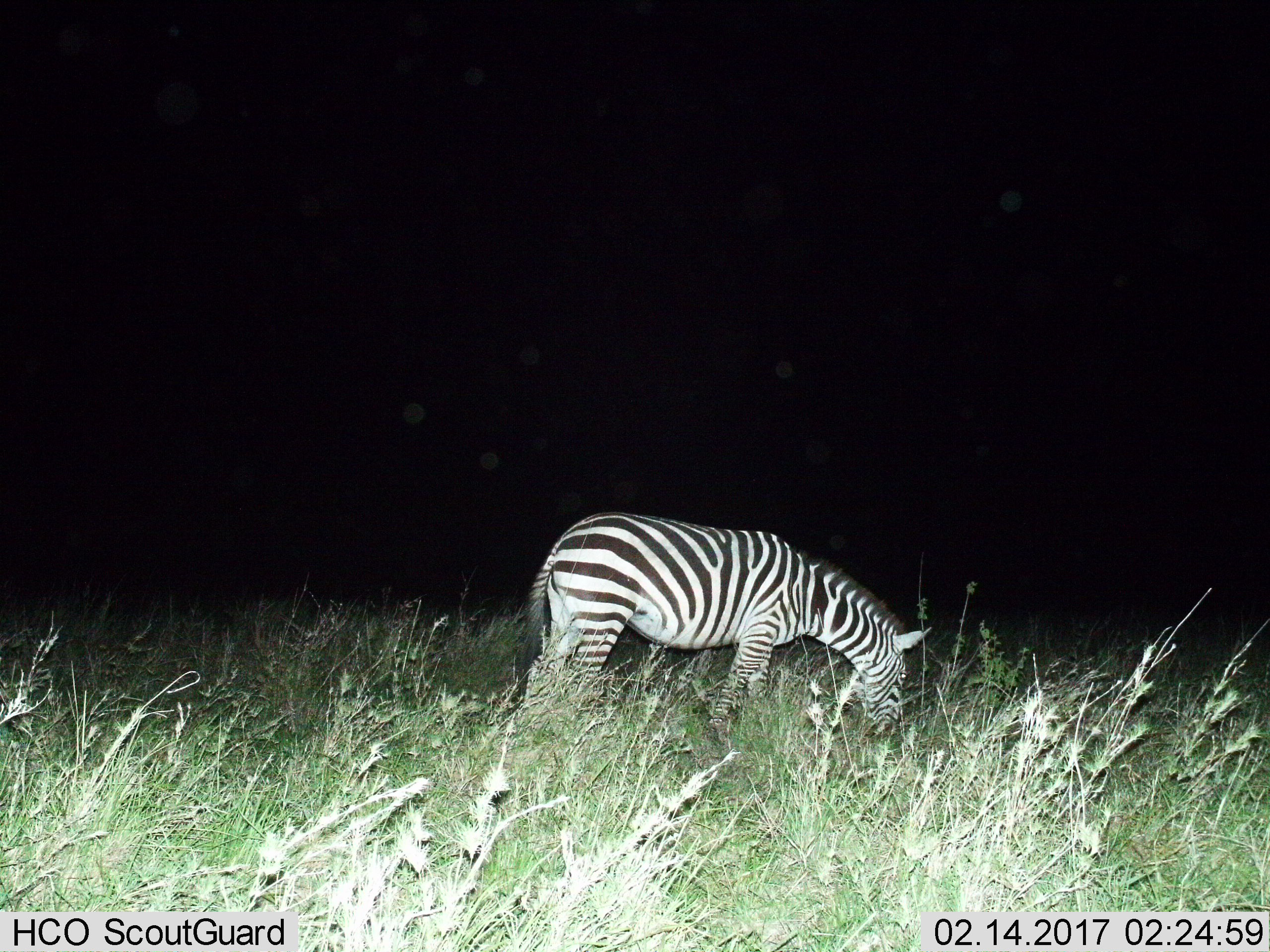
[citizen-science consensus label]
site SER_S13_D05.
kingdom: Animalia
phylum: Chordata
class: Mammalia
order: Perissodactyla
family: Equidae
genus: Equus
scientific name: Equus quagga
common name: plains zebra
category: zebraplains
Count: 1.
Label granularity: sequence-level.